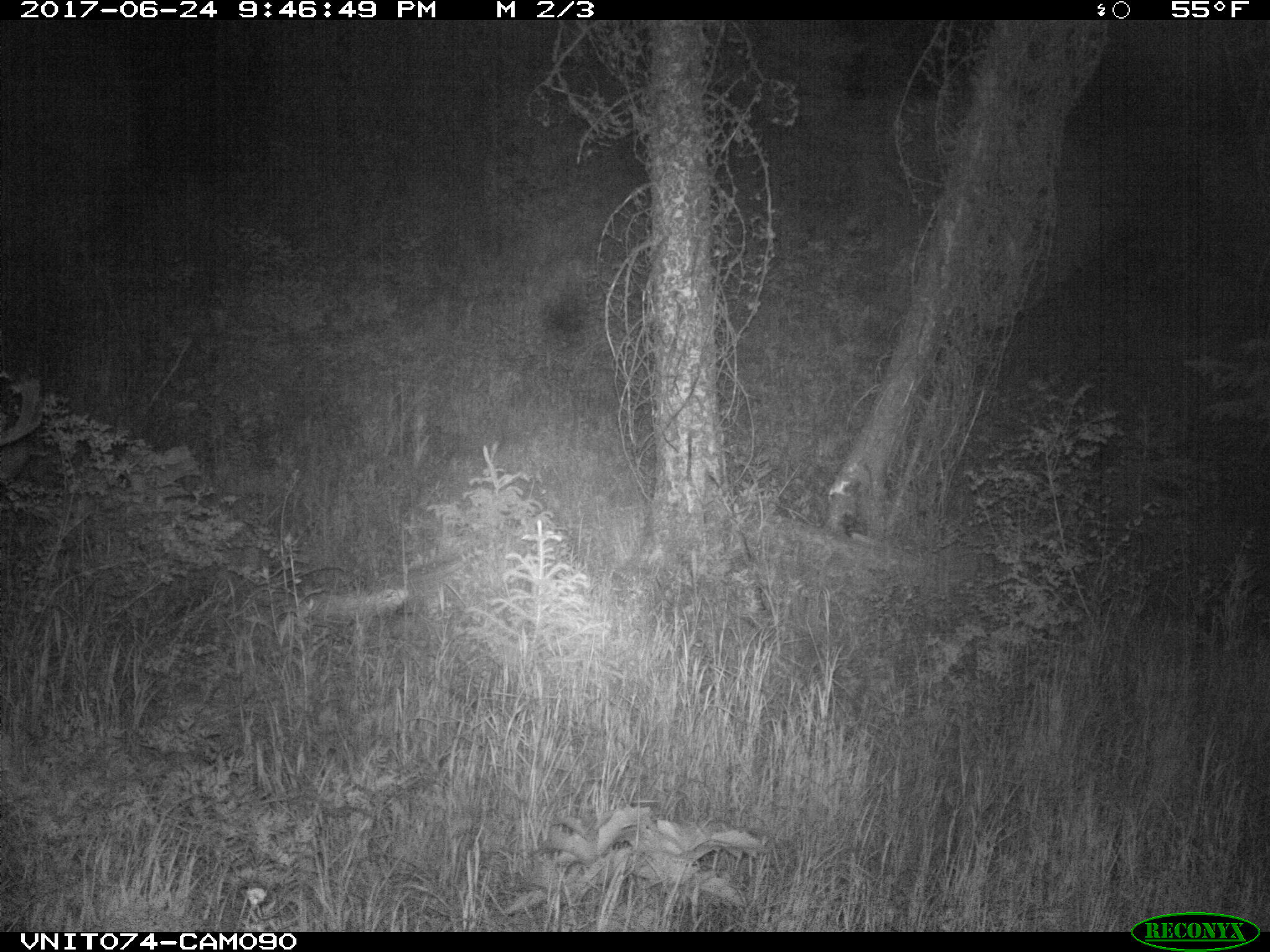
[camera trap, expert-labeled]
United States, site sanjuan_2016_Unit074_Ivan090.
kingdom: Animalia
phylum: Chordata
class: Mammalia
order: Artiodactyla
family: Cervidae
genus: Odocoileus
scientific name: Odocoileus hemionus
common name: mule deer